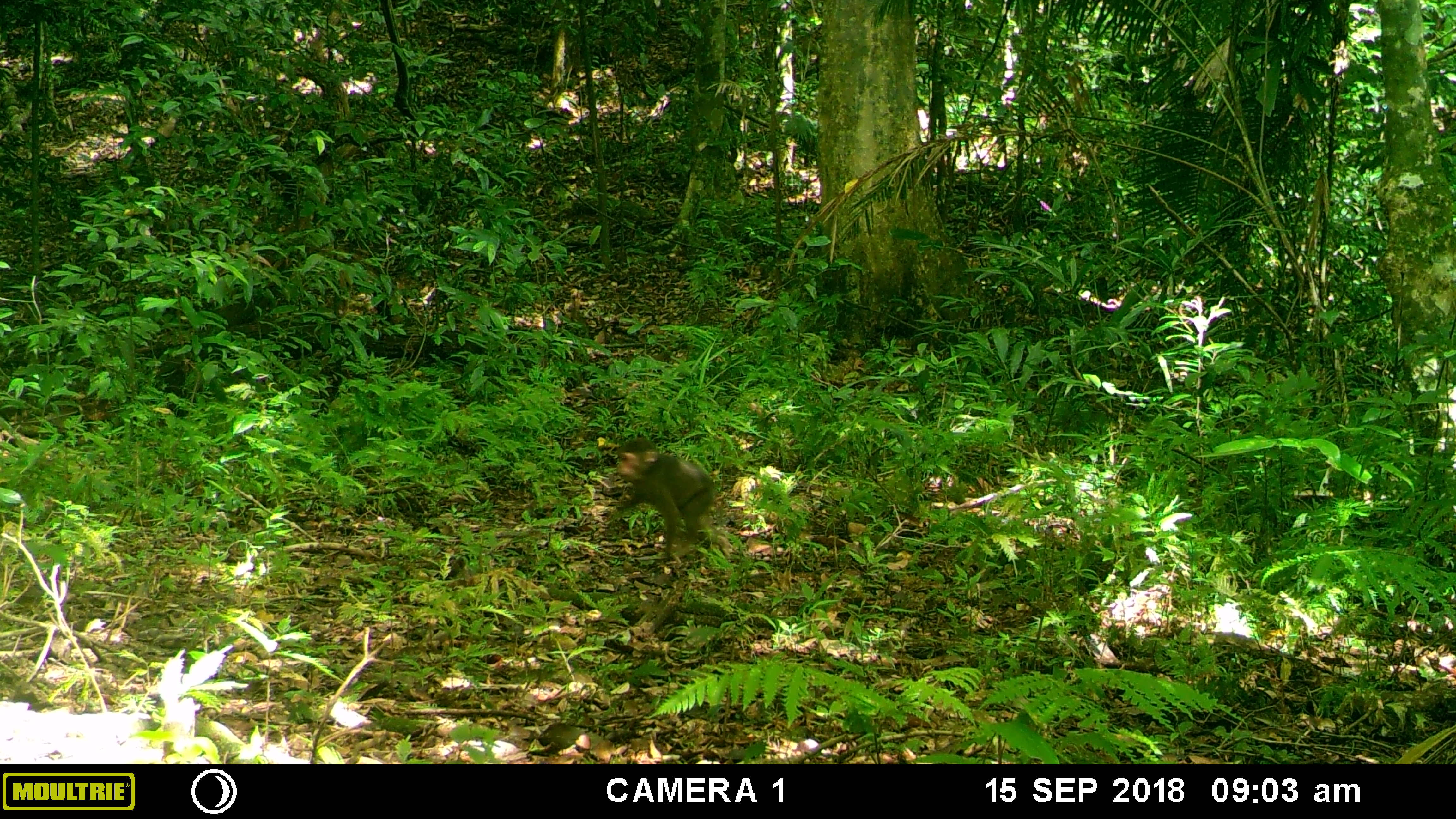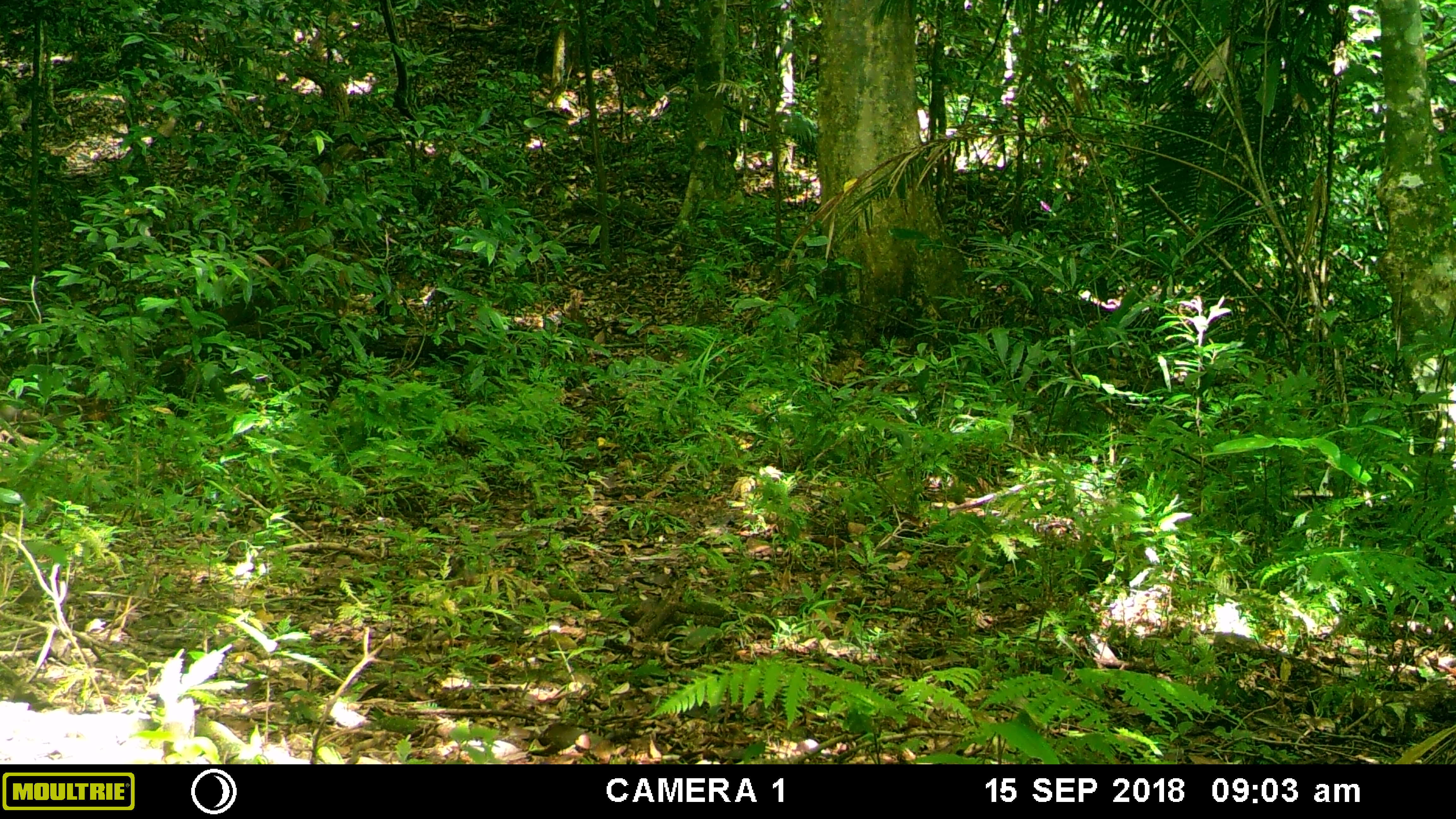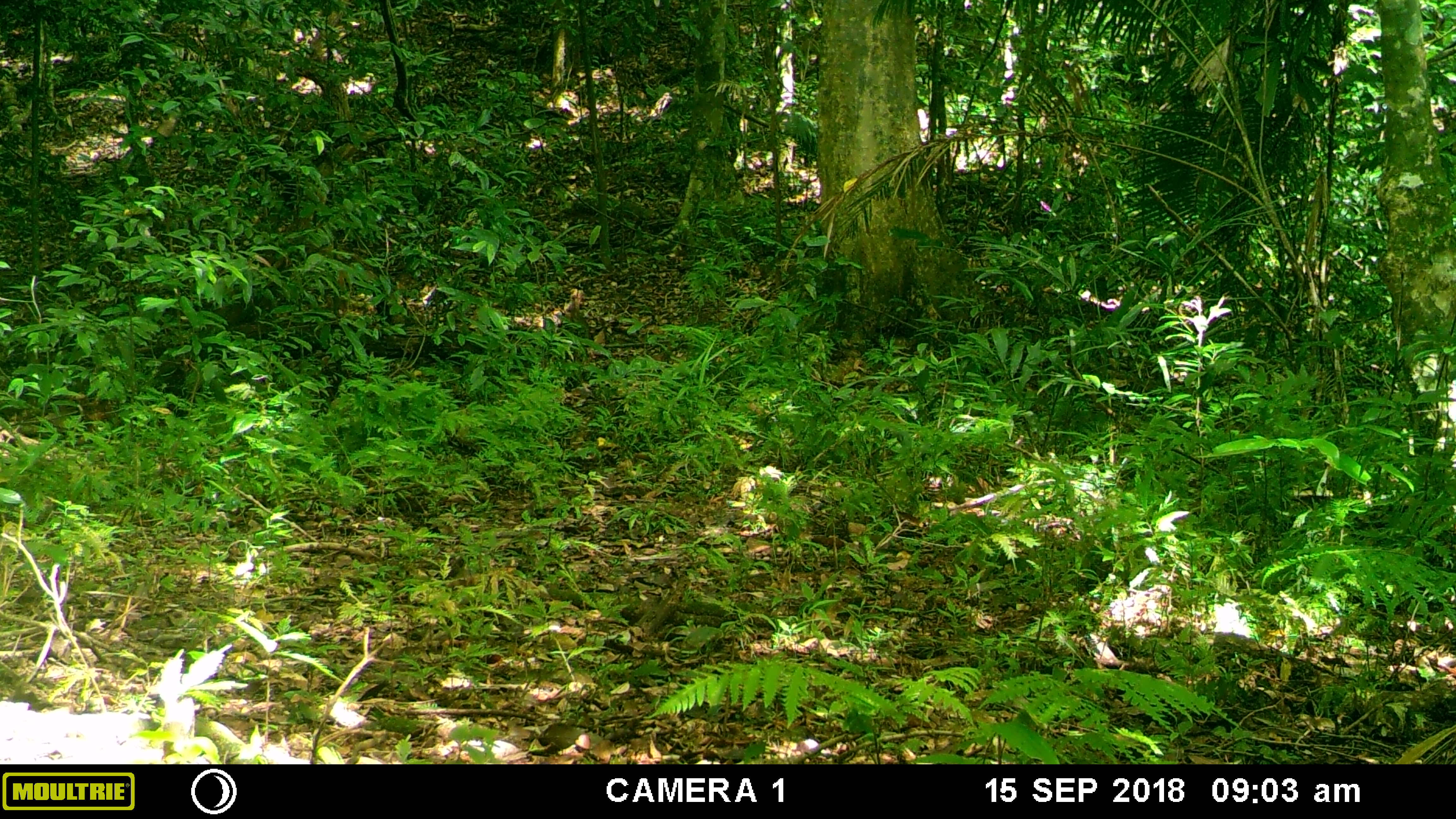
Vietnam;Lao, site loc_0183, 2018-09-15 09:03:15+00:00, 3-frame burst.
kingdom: Animalia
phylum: Chordata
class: Mammalia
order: Primates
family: Cercopithecidae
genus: Macaca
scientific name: Macaca arctoides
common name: stump-tailed macaque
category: stump tailed macaque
Stump tailed macaque (stump-tailed macaque) (Macaca arctoides). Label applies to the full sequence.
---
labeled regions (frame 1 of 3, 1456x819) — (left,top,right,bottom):
stump tailed macaque: (602,437,729,567)